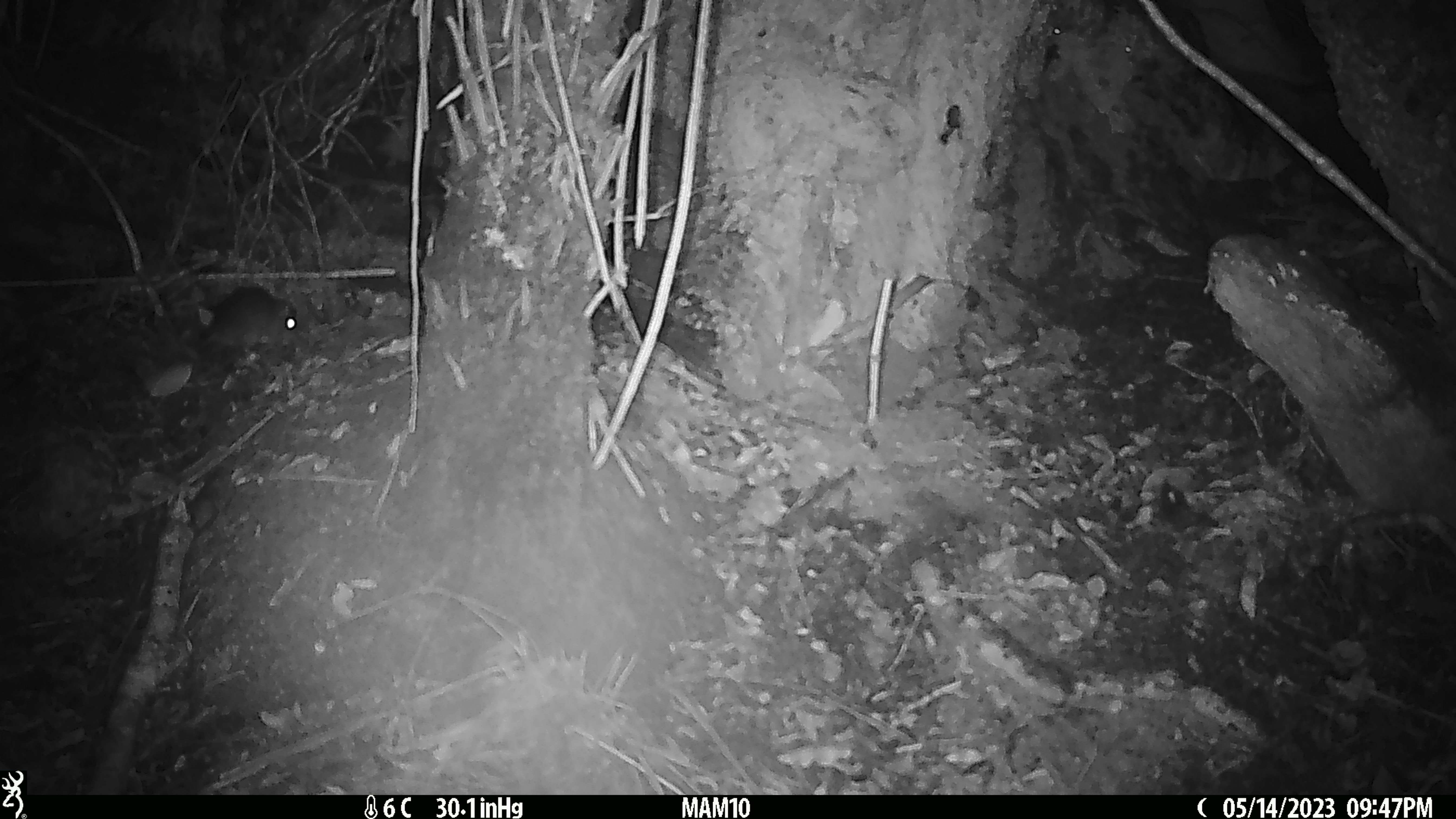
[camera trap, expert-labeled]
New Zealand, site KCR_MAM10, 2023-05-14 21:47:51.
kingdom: Animalia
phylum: Chordata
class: Mammalia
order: Rodentia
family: Muridae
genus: Rattus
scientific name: Rattus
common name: rat